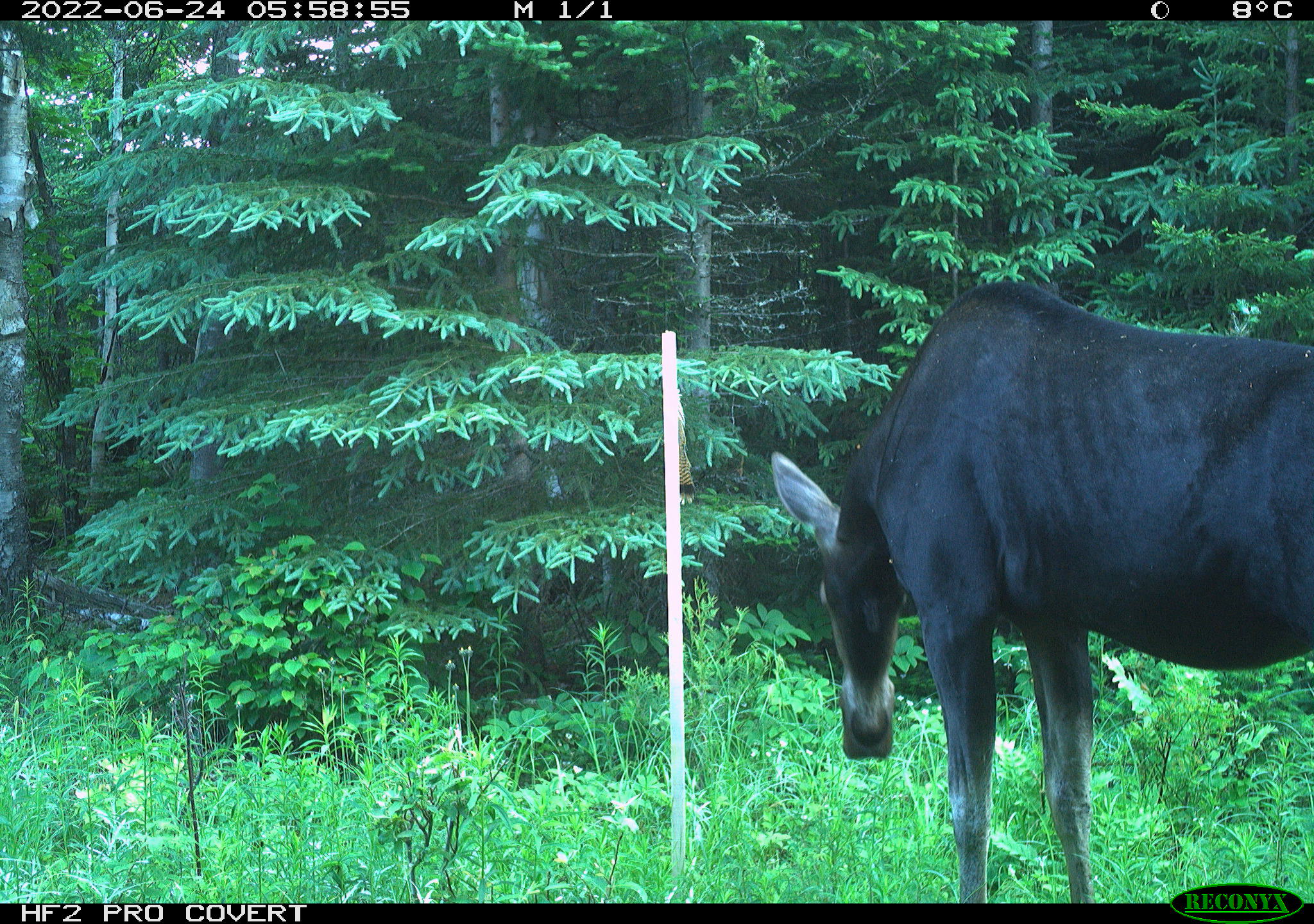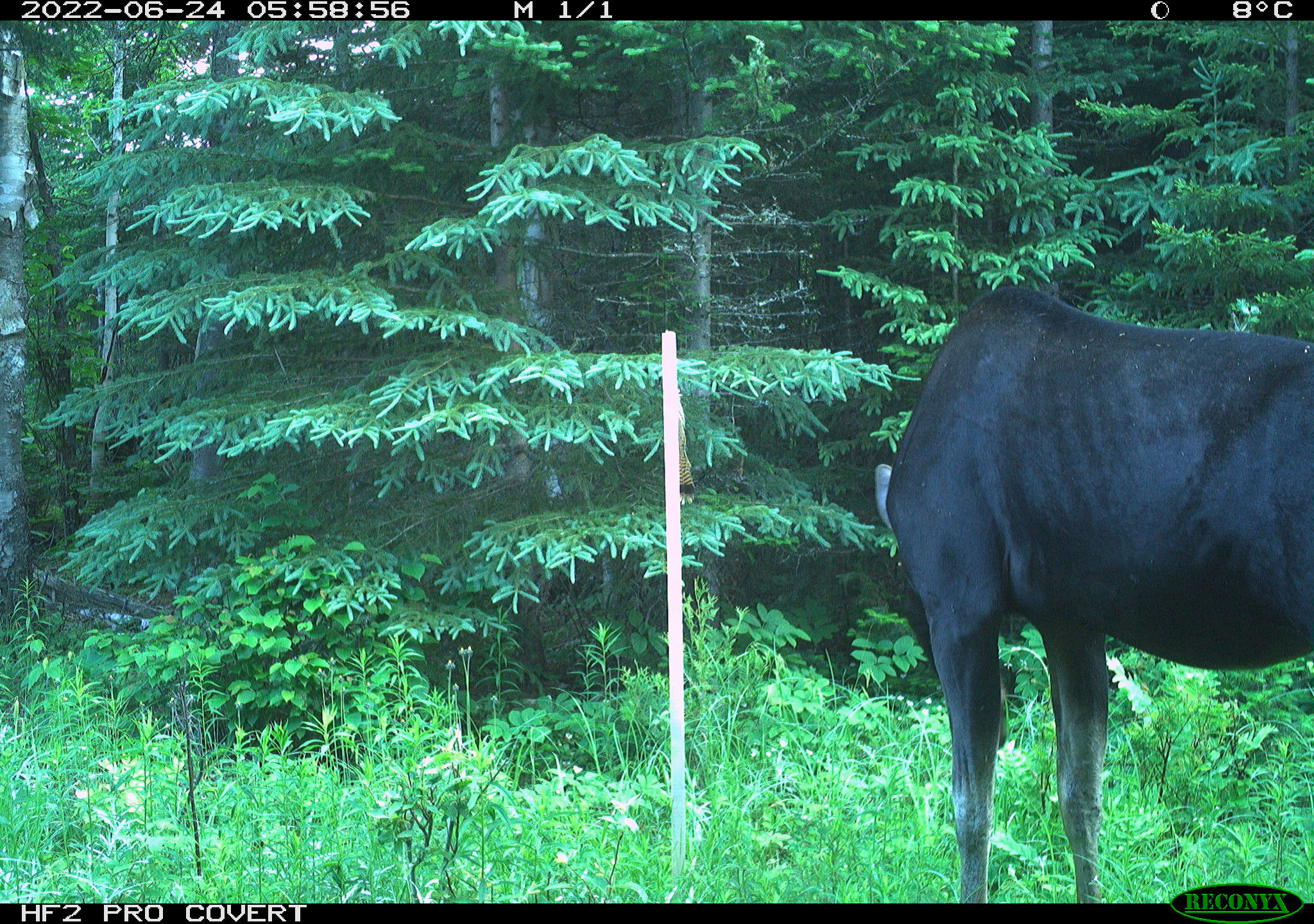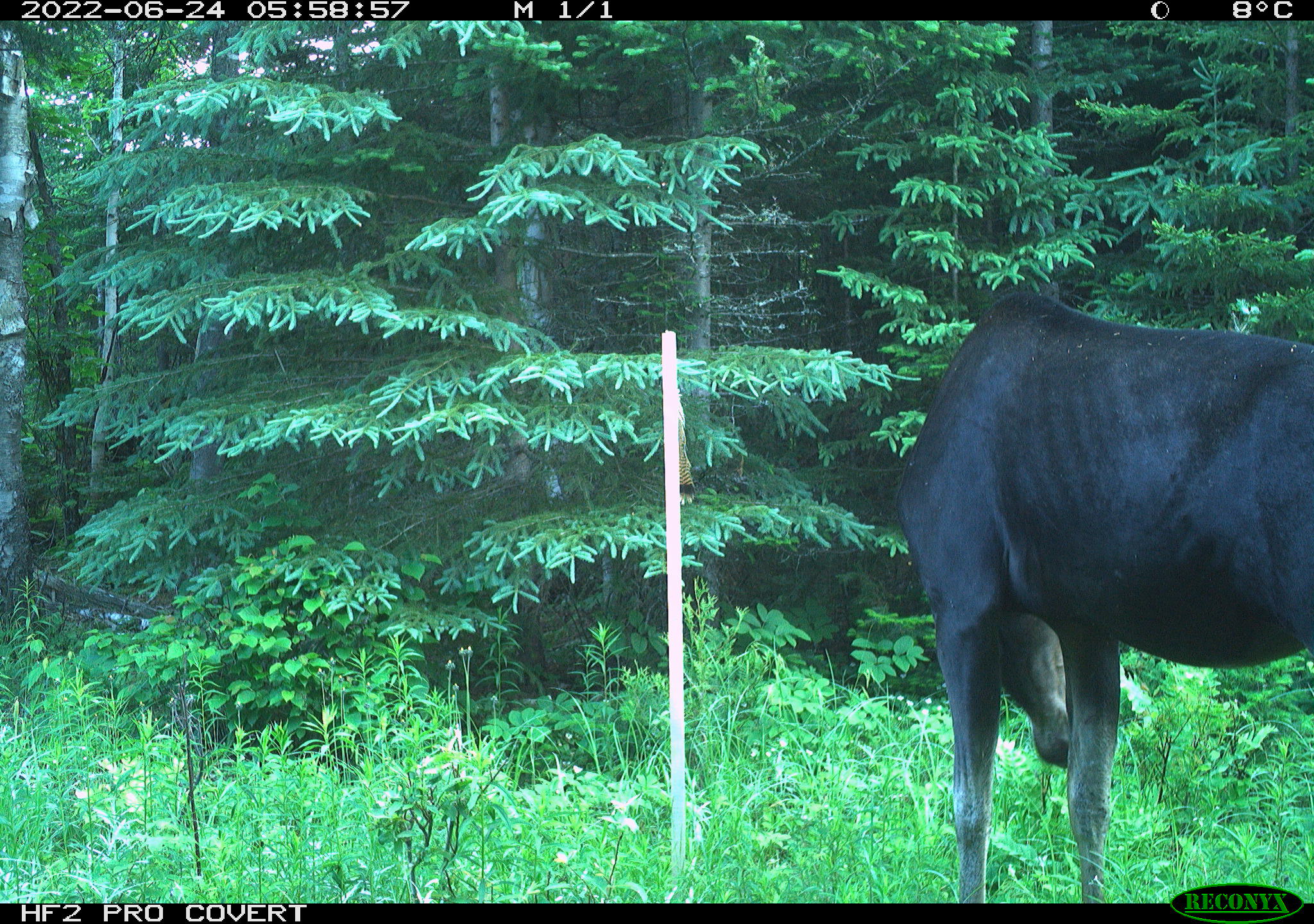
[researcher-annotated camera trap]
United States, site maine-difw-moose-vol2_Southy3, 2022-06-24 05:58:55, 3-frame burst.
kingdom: Animalia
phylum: Chordata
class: Mammalia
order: Artiodactyla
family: Cervidae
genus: Alces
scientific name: Alces alces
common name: moose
Moose (Alces alces).